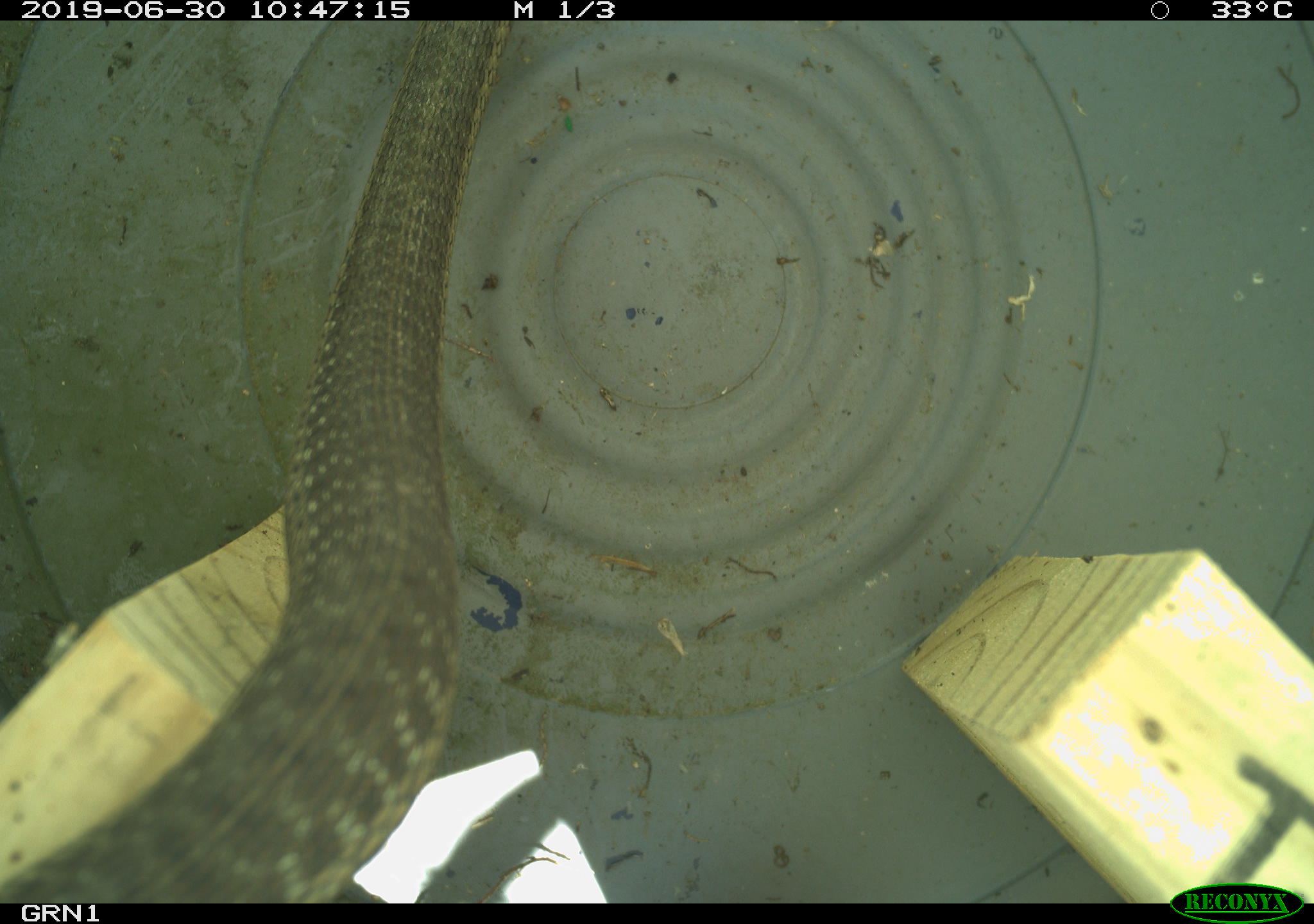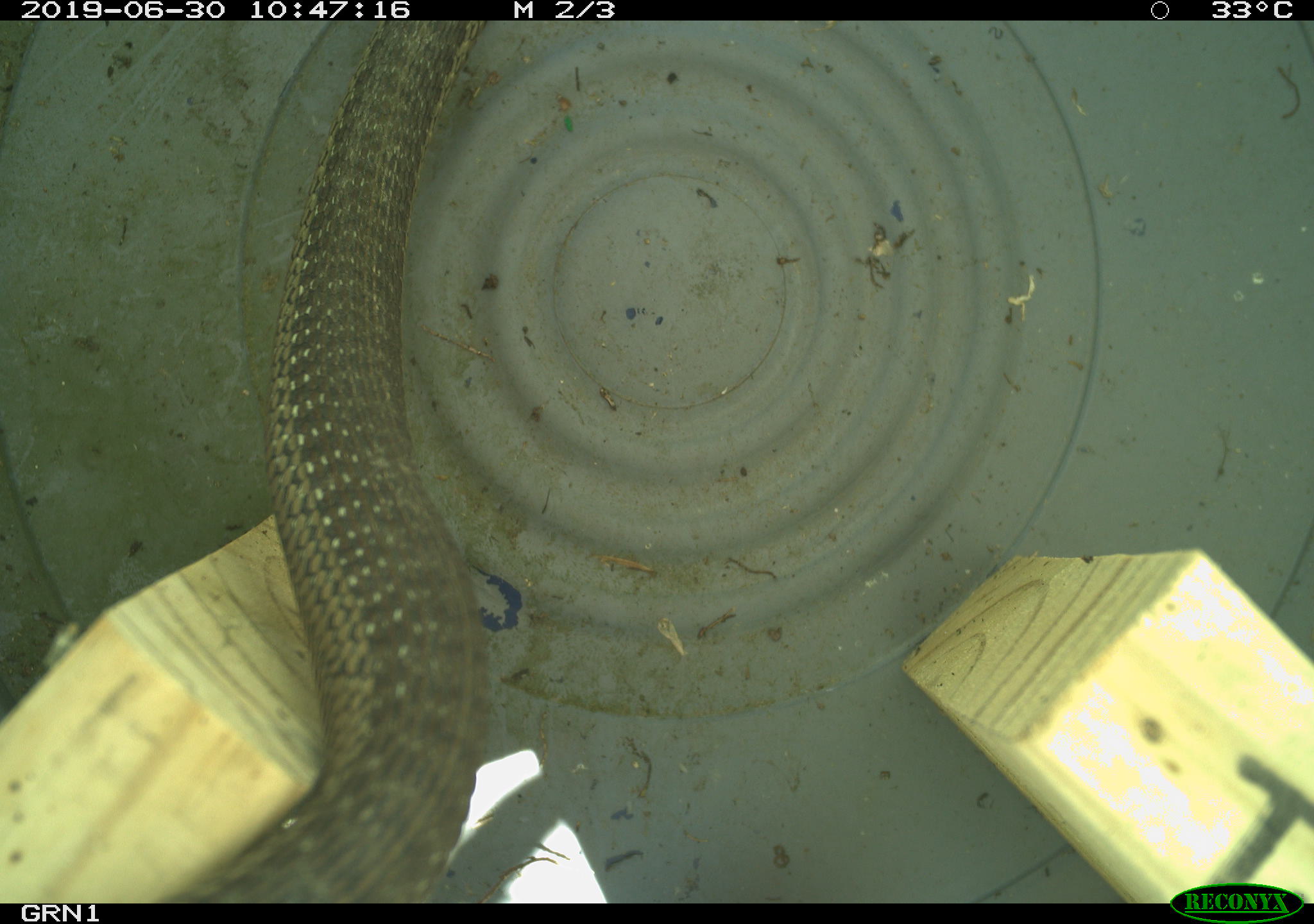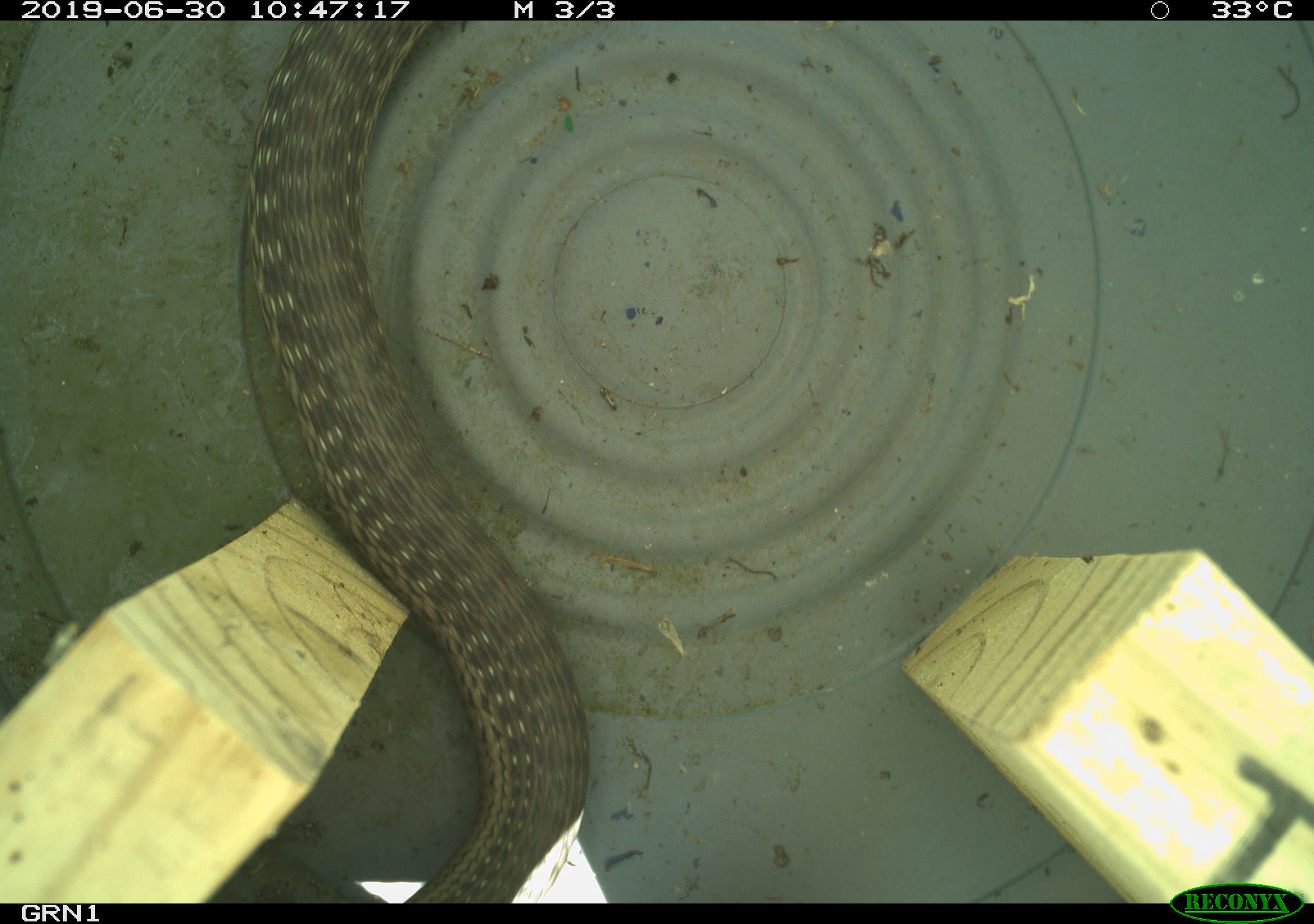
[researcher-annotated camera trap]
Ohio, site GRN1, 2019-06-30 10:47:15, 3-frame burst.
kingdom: Animalia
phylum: Chordata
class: Reptilia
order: Squamata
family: Colubridae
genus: Thamnophis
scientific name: Thamnophis sirtalis sirtalis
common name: eastern gartersnake